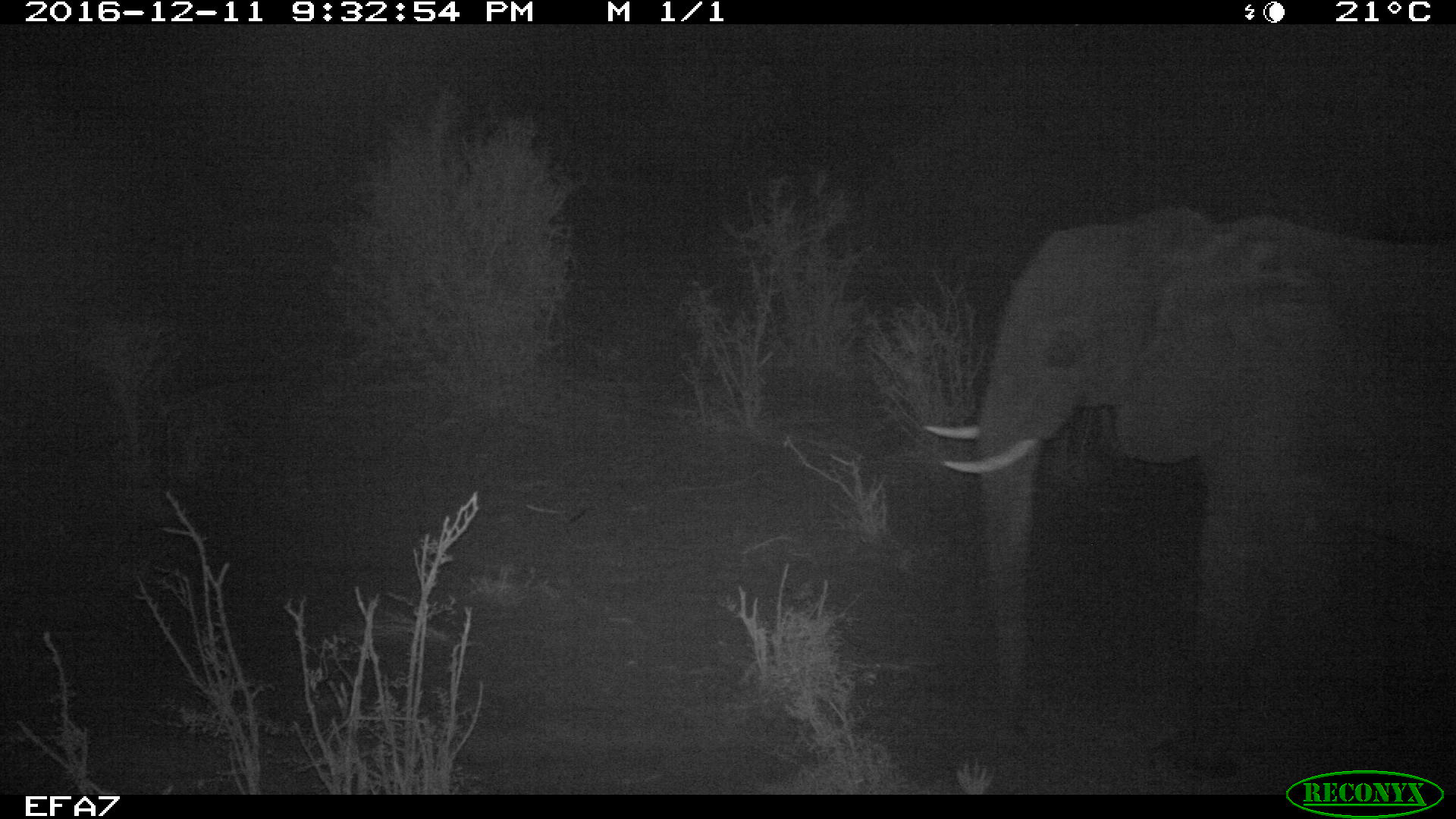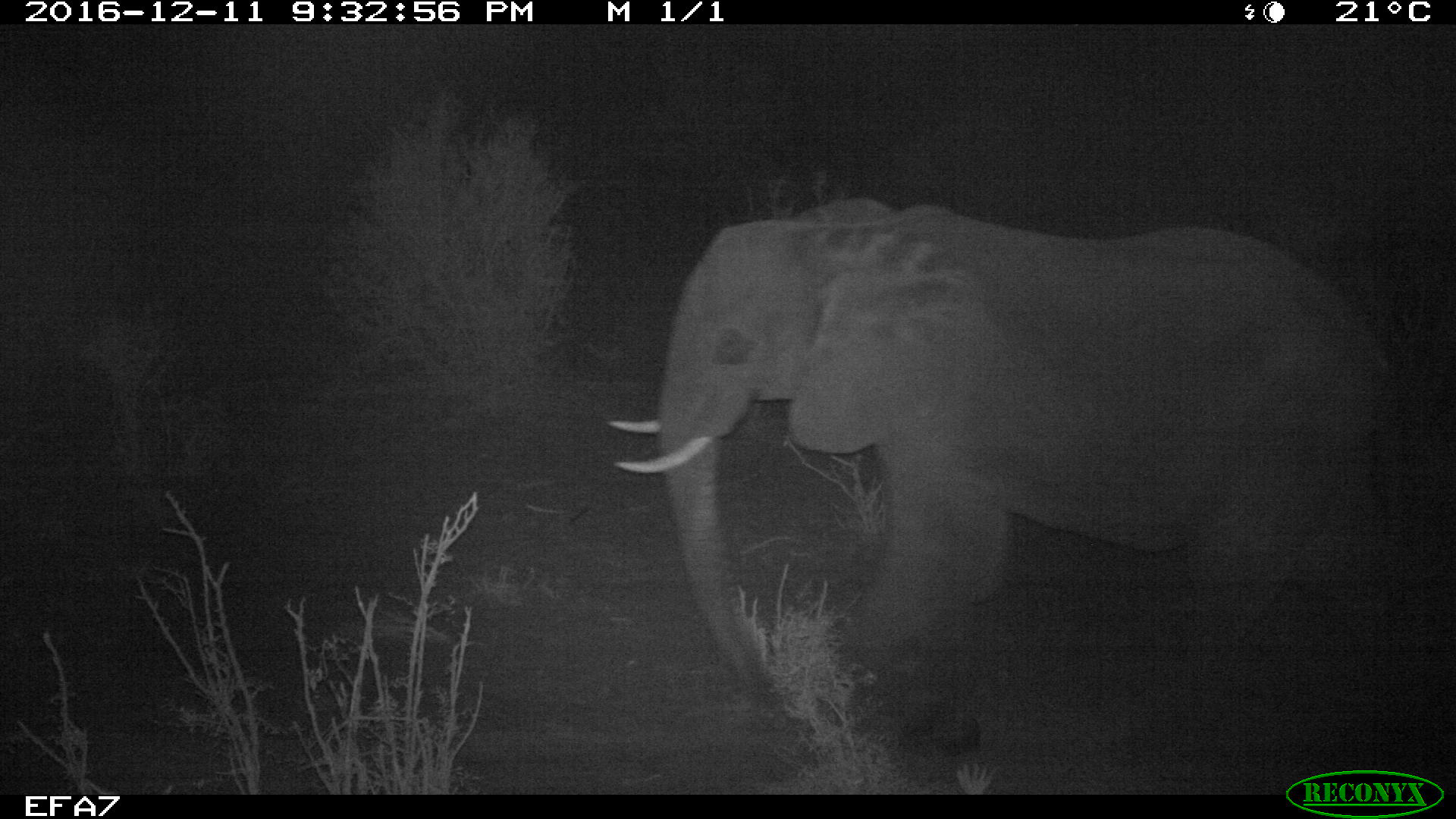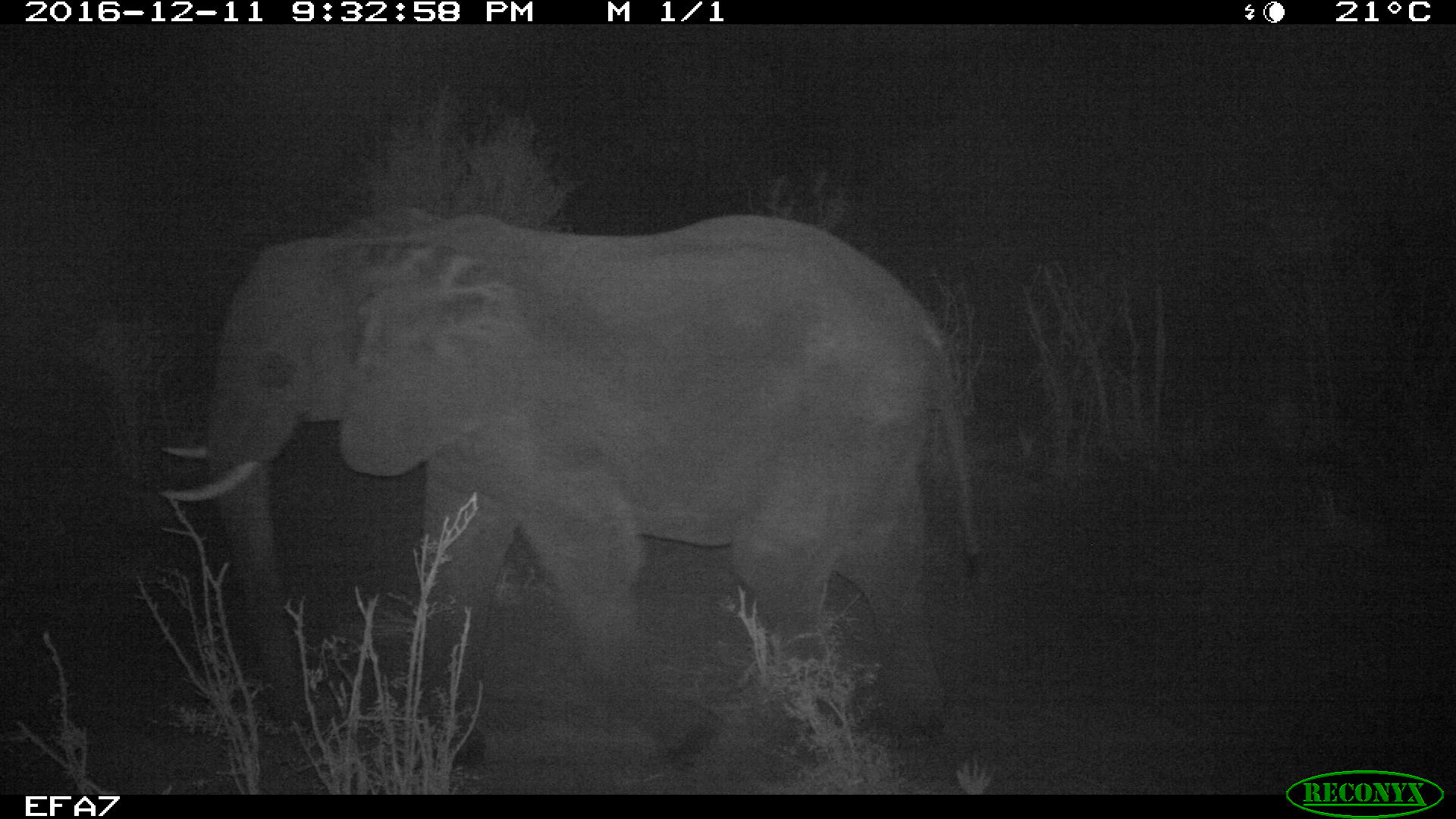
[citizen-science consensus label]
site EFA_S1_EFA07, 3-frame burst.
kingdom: Animalia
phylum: Chordata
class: Mammalia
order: Proboscidea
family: Elephantidae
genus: Loxodonta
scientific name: Loxodonta africana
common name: african bush elephant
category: elephant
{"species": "elephant (african bush elephant) (Loxodonta africana)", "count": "1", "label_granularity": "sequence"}